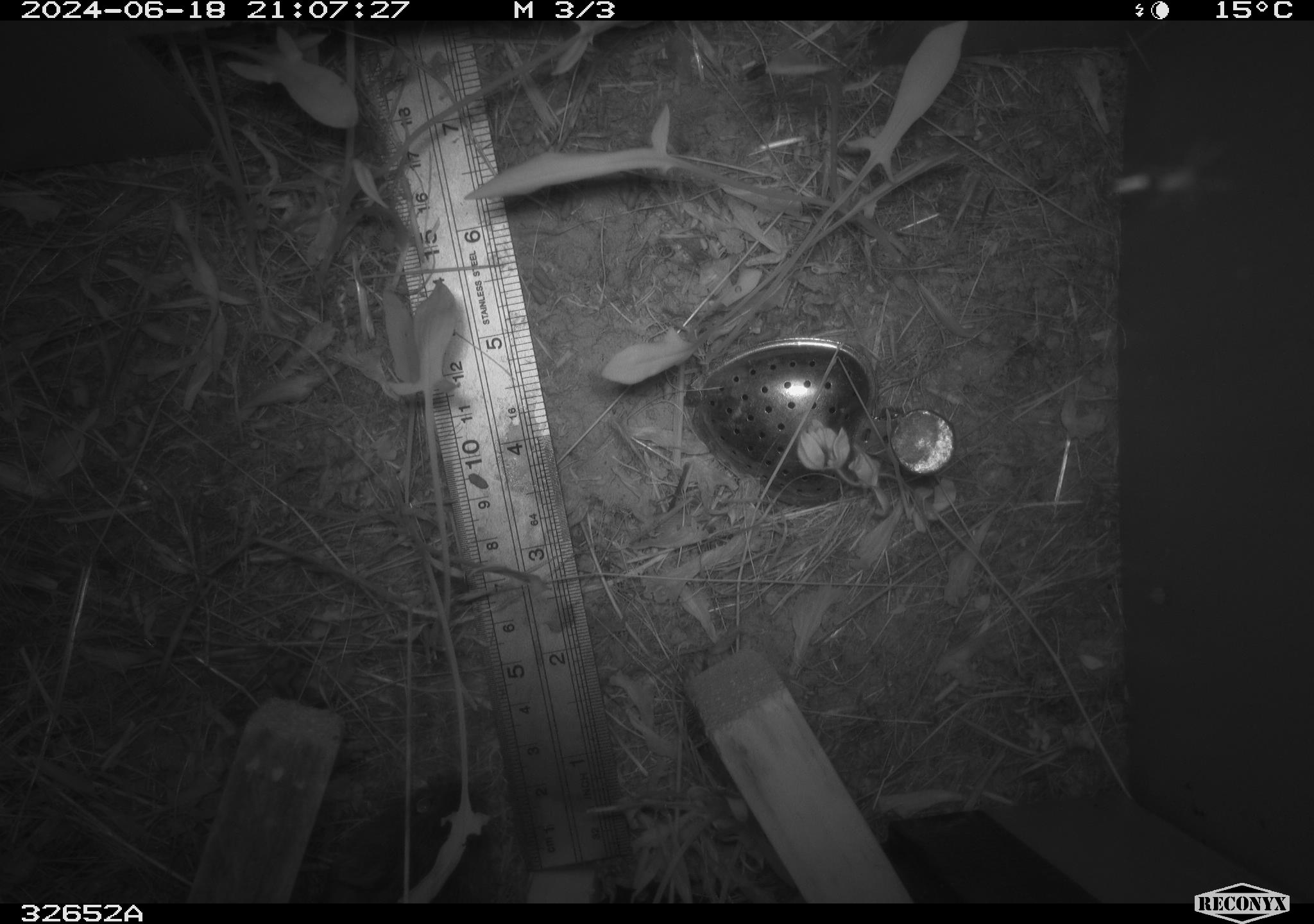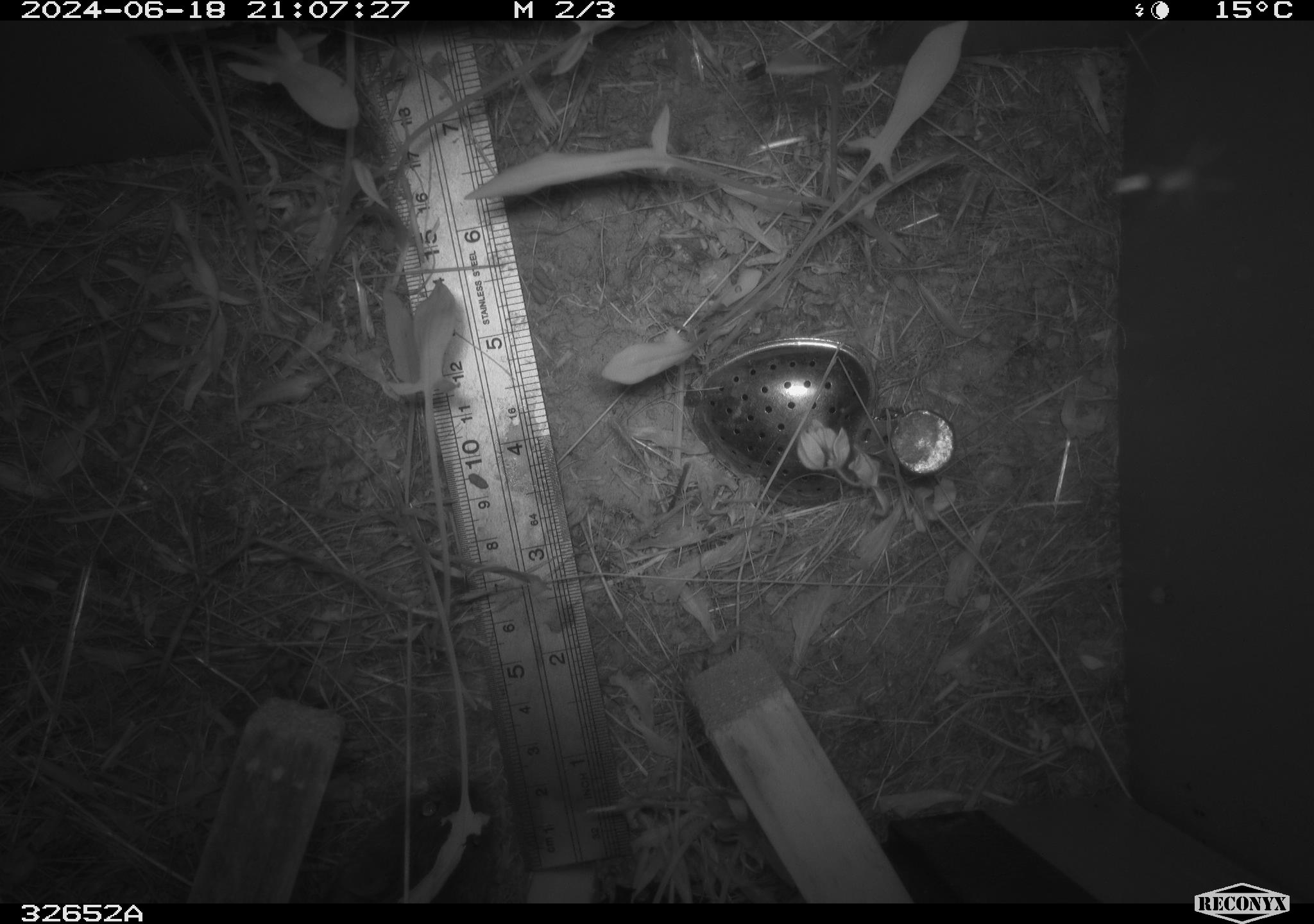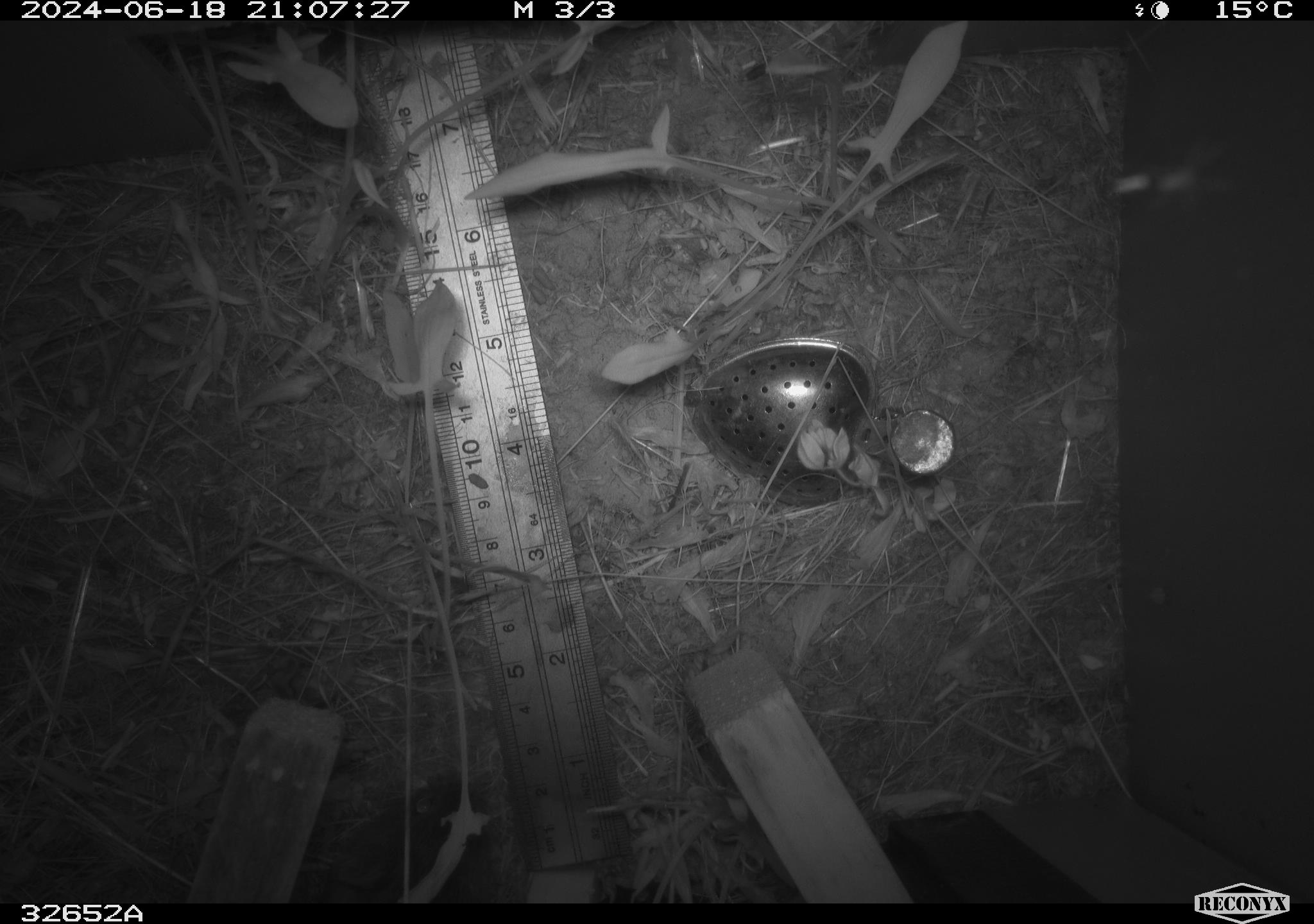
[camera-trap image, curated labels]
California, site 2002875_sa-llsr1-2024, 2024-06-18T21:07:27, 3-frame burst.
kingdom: Animalia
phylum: Chordata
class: Mammalia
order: Rodentia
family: Cricetidae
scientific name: Arvicolinae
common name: voles, lemmings, and muskrats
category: arvicolinae subfamily